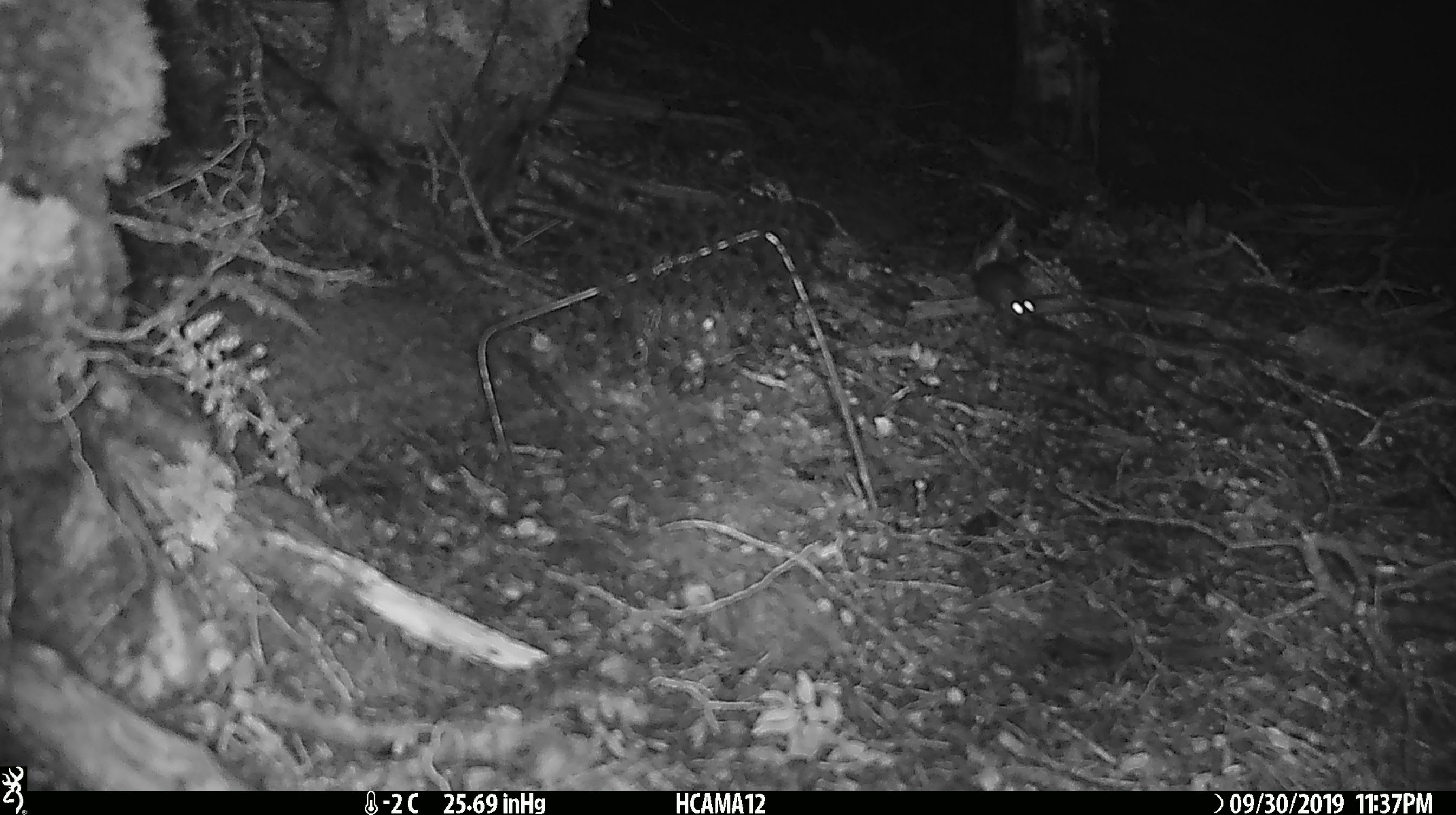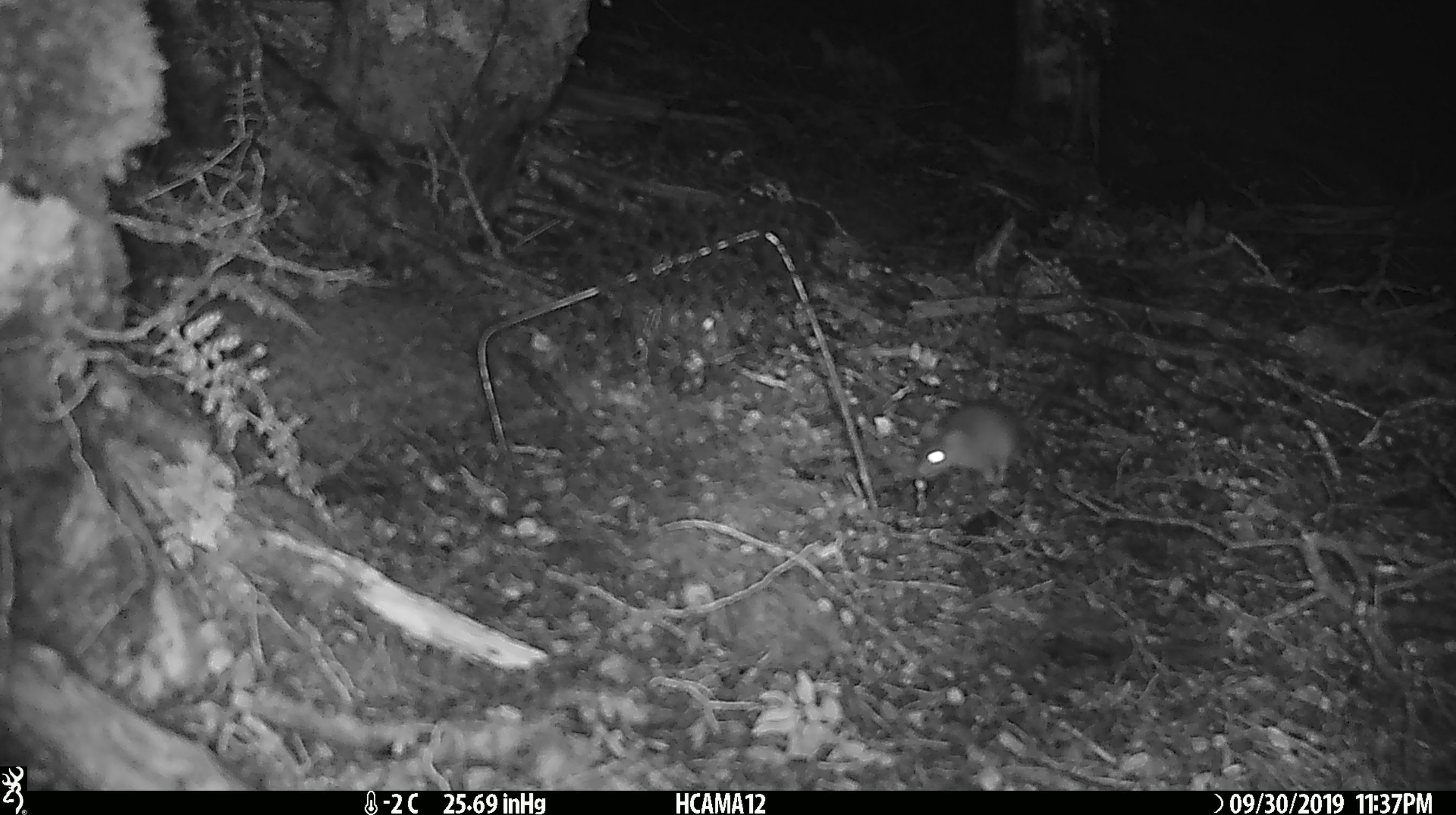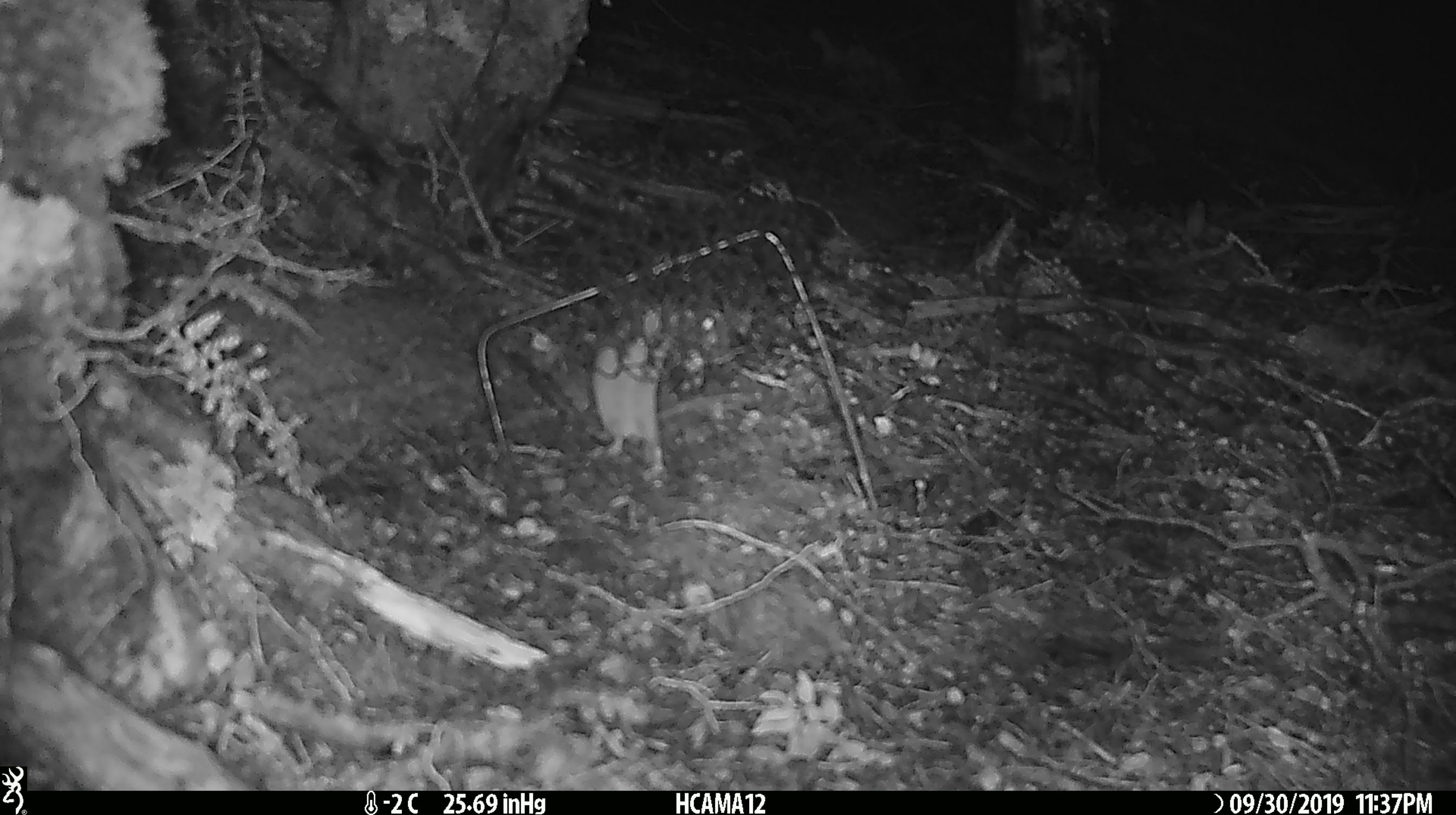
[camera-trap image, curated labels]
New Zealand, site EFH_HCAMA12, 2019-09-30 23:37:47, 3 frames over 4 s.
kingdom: Animalia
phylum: Chordata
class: Mammalia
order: Rodentia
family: Muridae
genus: Mus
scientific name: Mus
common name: mouse